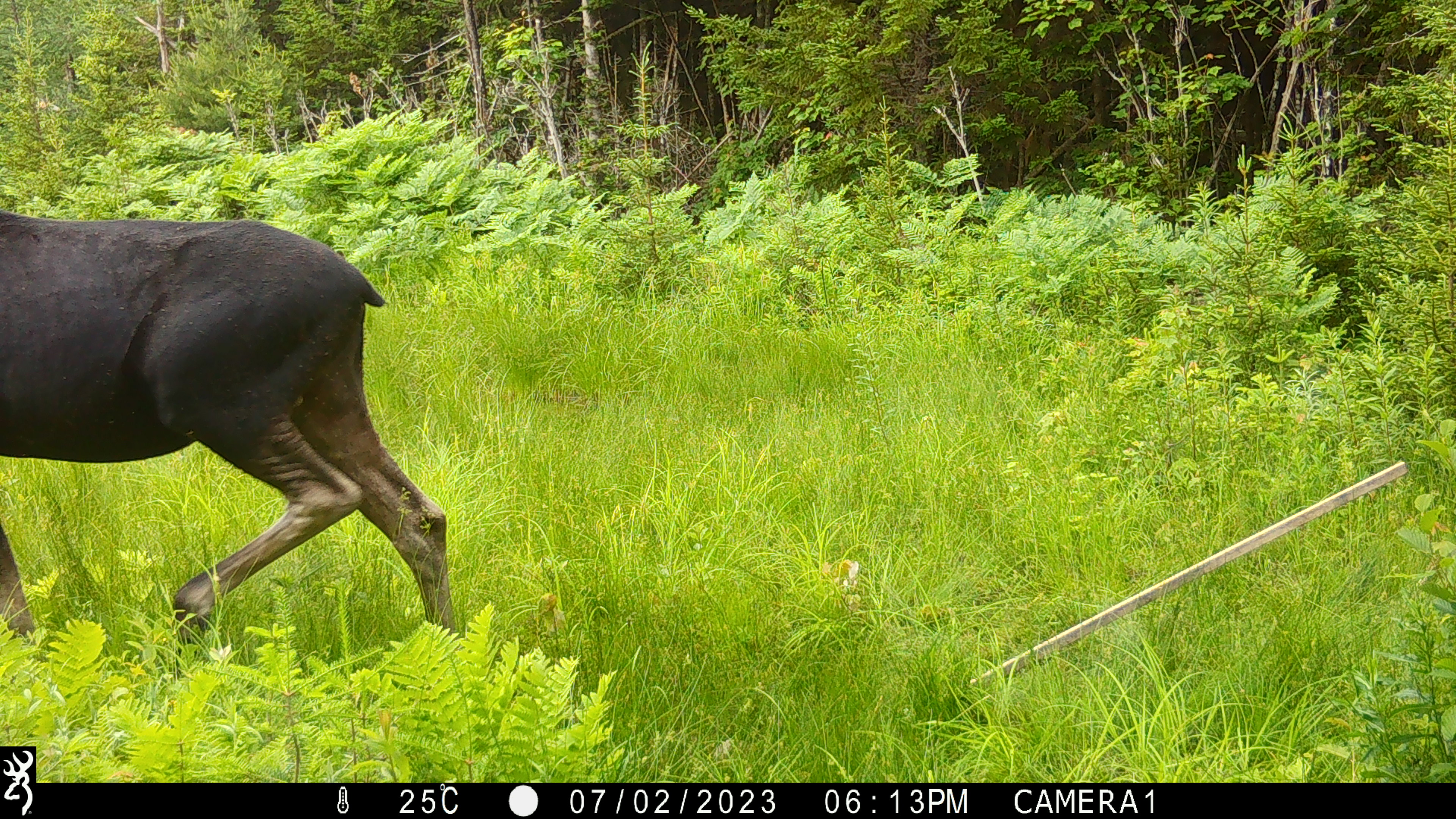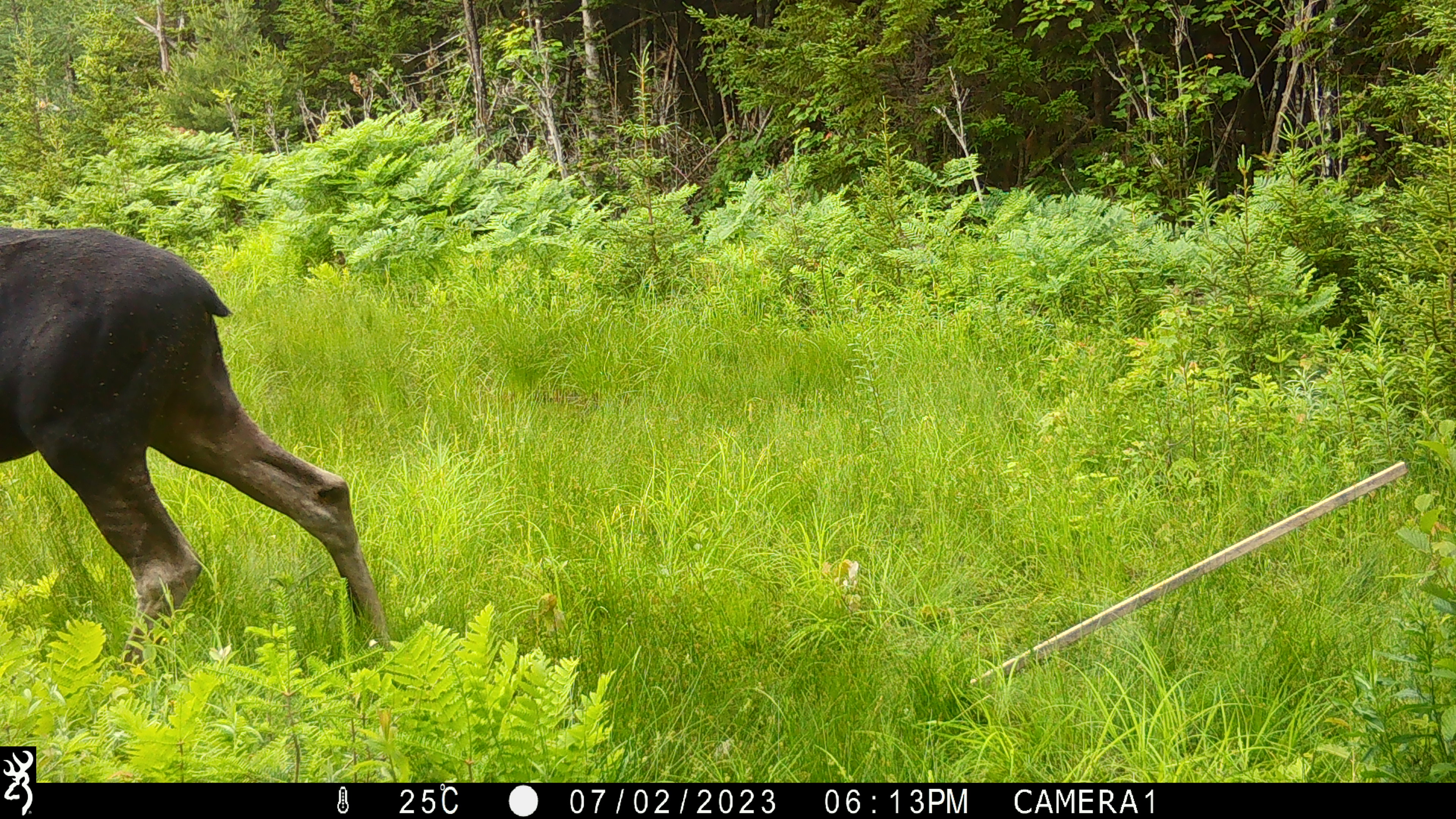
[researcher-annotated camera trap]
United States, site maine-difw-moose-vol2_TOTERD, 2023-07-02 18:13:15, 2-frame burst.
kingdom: Animalia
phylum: Chordata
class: Mammalia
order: Artiodactyla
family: Cervidae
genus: Alces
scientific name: Alces alces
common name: moose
Moose (Alces alces).